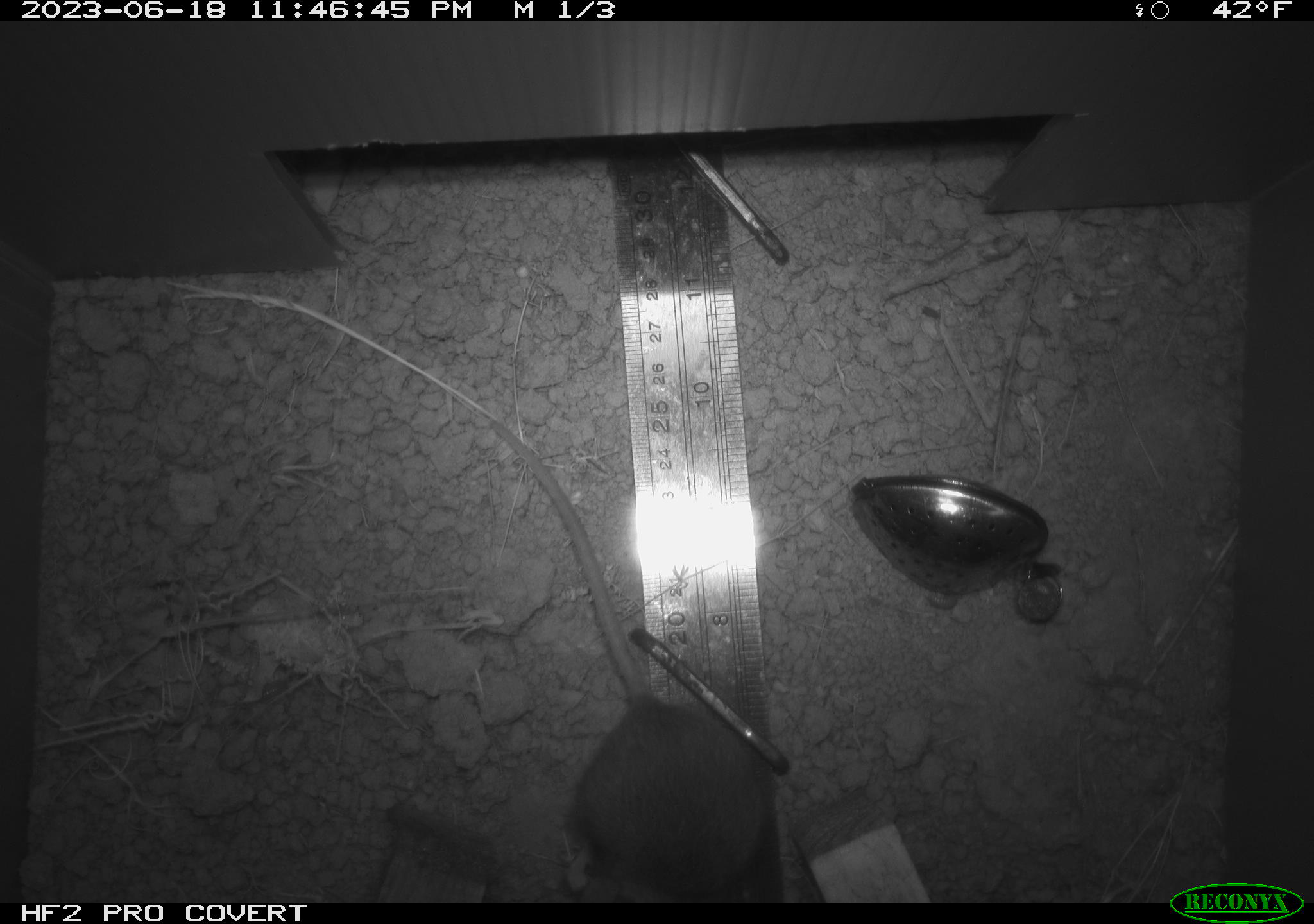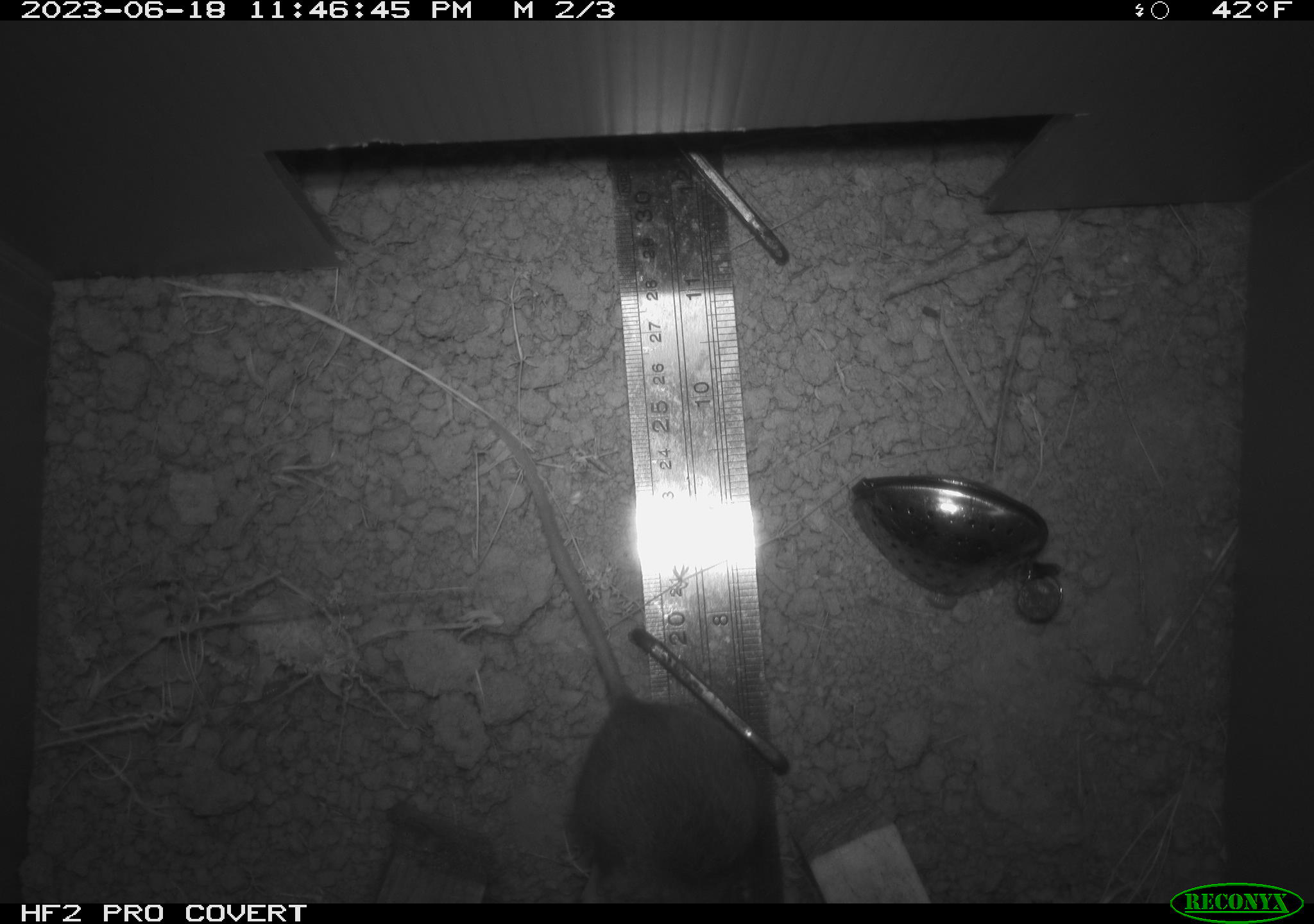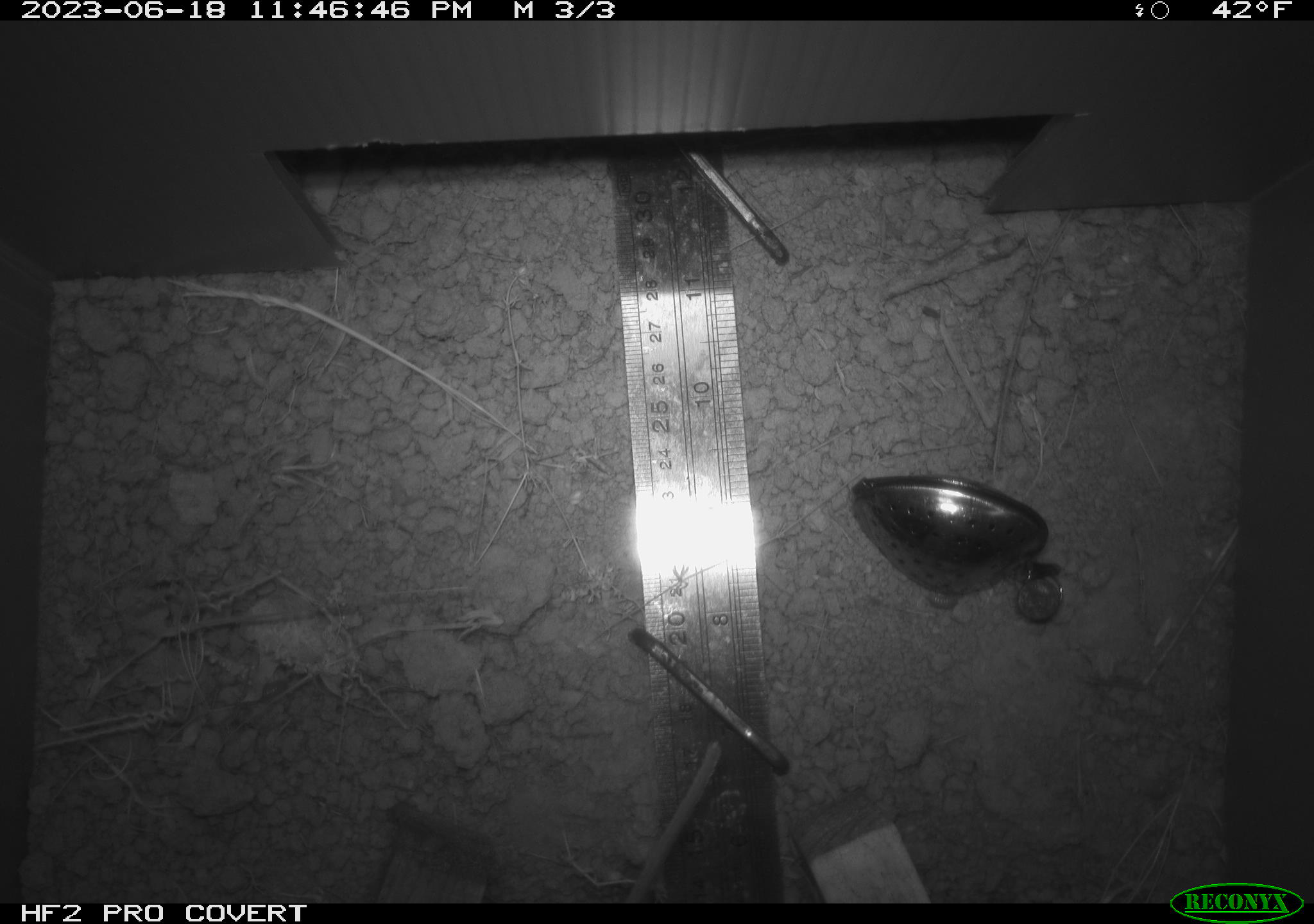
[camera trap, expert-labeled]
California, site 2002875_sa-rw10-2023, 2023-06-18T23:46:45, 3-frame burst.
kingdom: Animalia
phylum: Chordata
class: Mammalia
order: Rodentia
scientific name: Rodentia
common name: rodent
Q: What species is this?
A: Rodent (Rodentia).